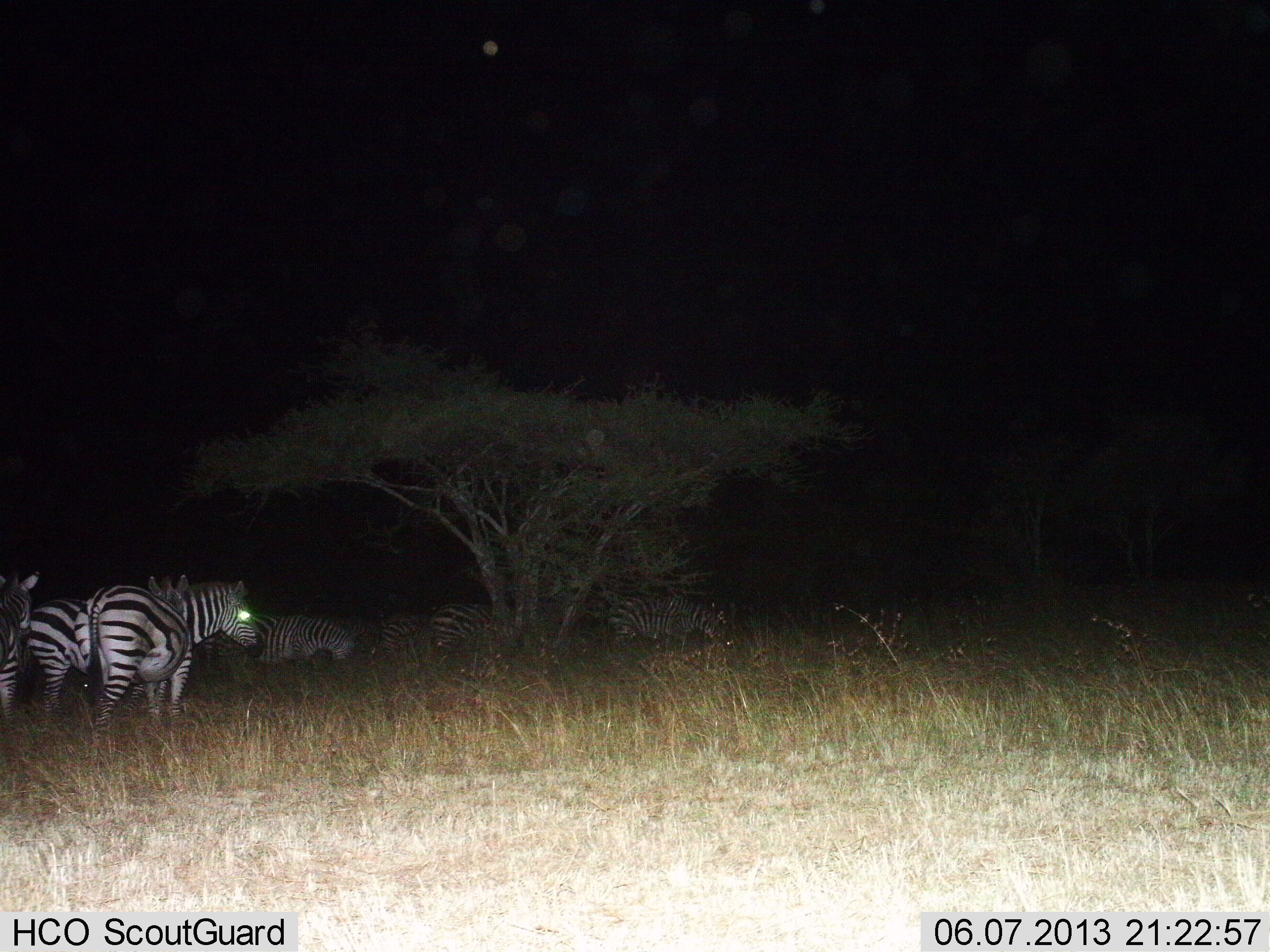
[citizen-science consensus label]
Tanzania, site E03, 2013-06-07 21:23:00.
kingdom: Animalia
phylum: Chordata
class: Mammalia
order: Perissodactyla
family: Equidae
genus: Equus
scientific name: Equus quagga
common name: plains zebra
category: zebra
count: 7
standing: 76%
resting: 17%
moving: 28%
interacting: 7%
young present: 0%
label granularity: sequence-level